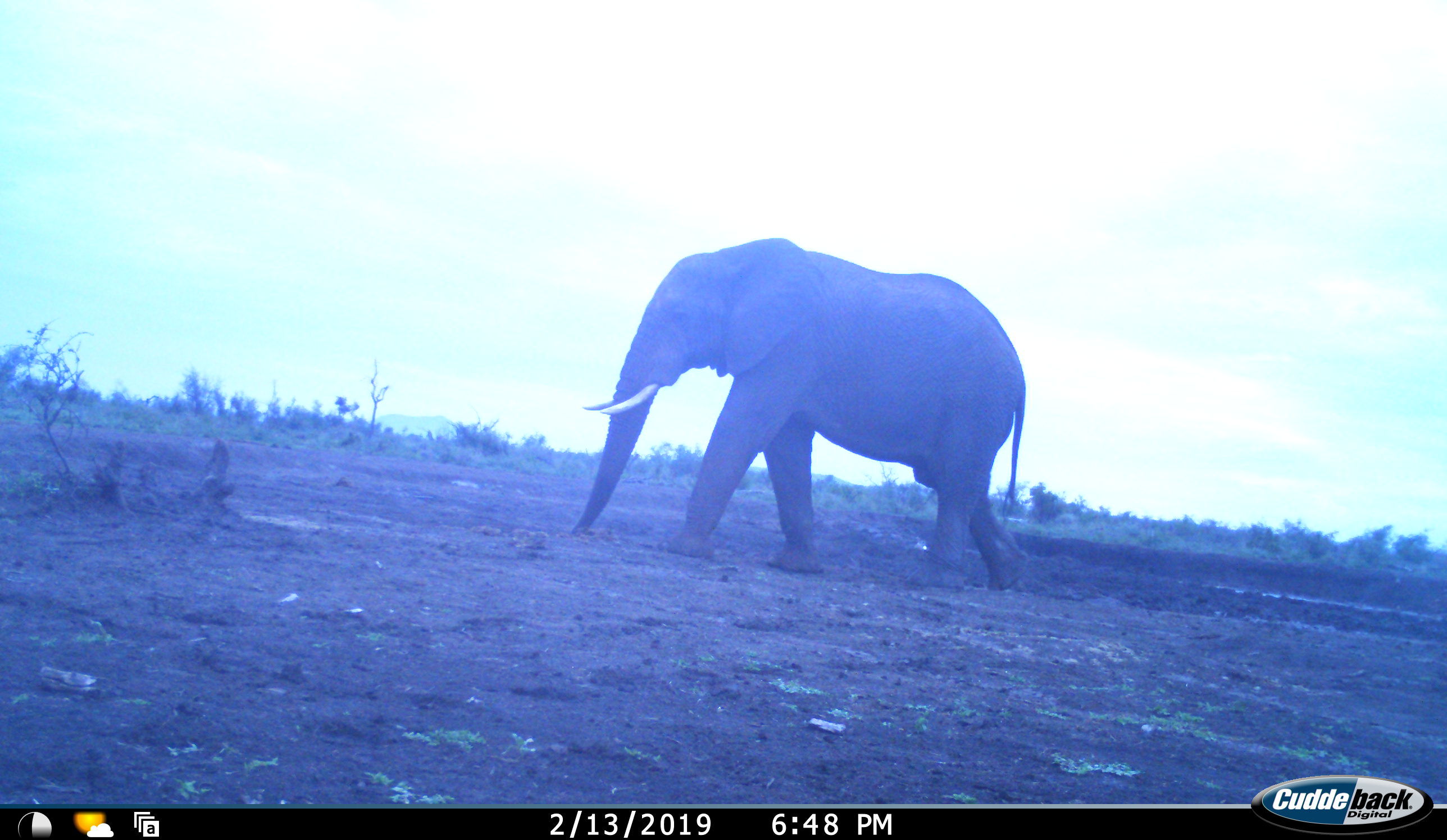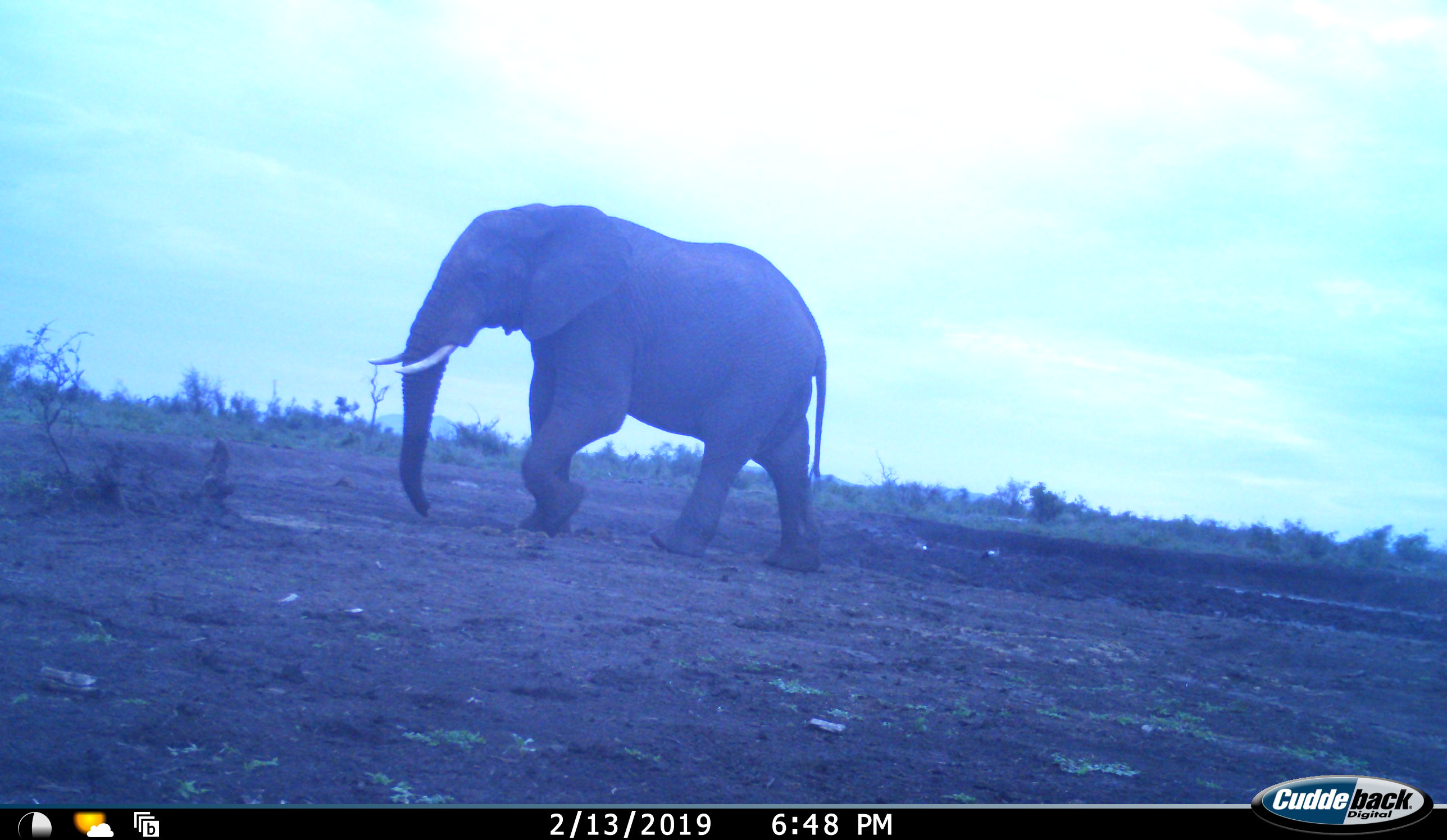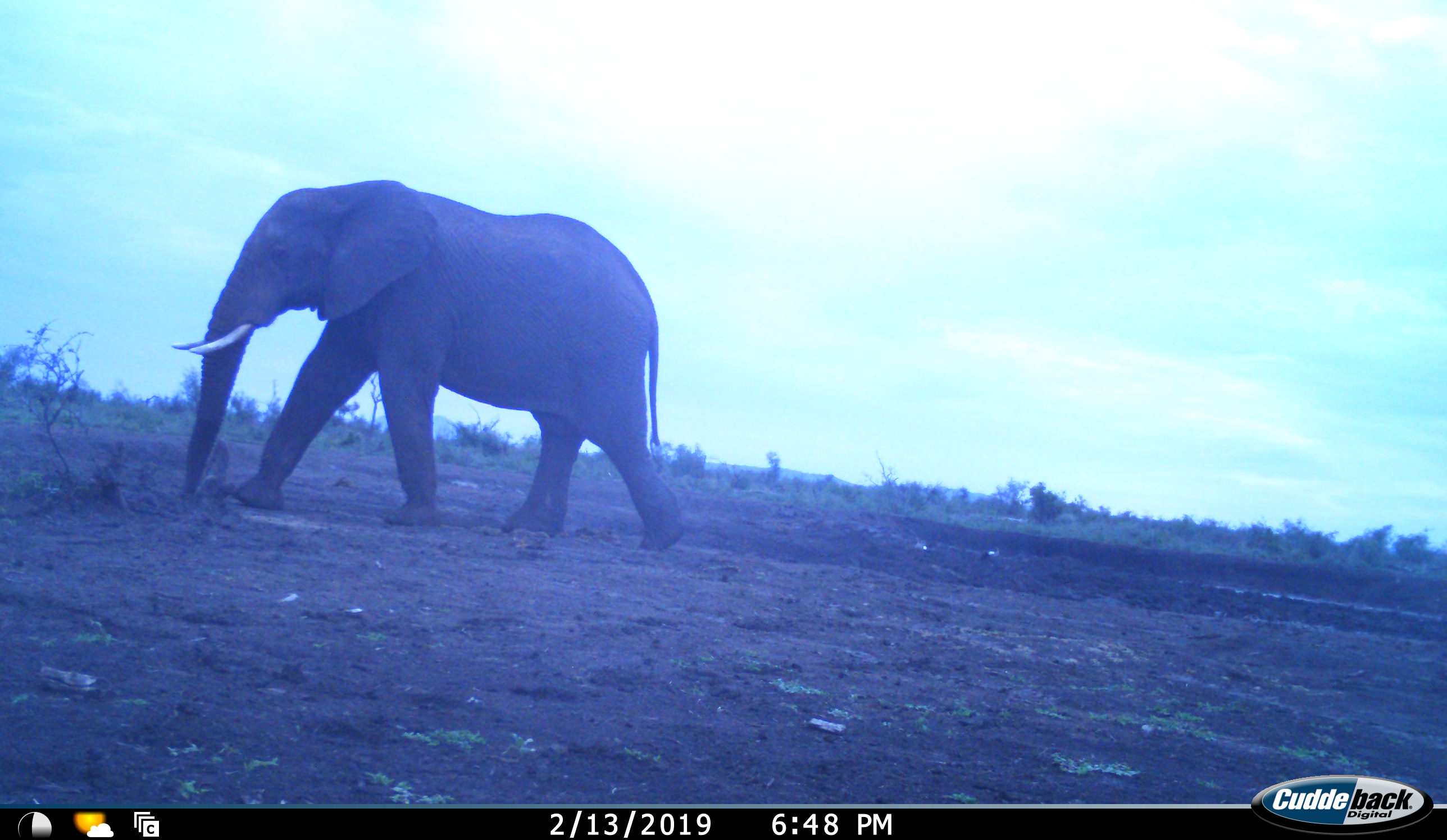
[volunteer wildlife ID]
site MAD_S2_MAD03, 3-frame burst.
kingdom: Animalia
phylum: Chordata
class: Mammalia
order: Proboscidea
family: Elephantidae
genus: Loxodonta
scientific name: Loxodonta africana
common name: african bush elephant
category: elephant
Elephant (african bush elephant) (Loxodonta africana), count 1. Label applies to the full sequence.